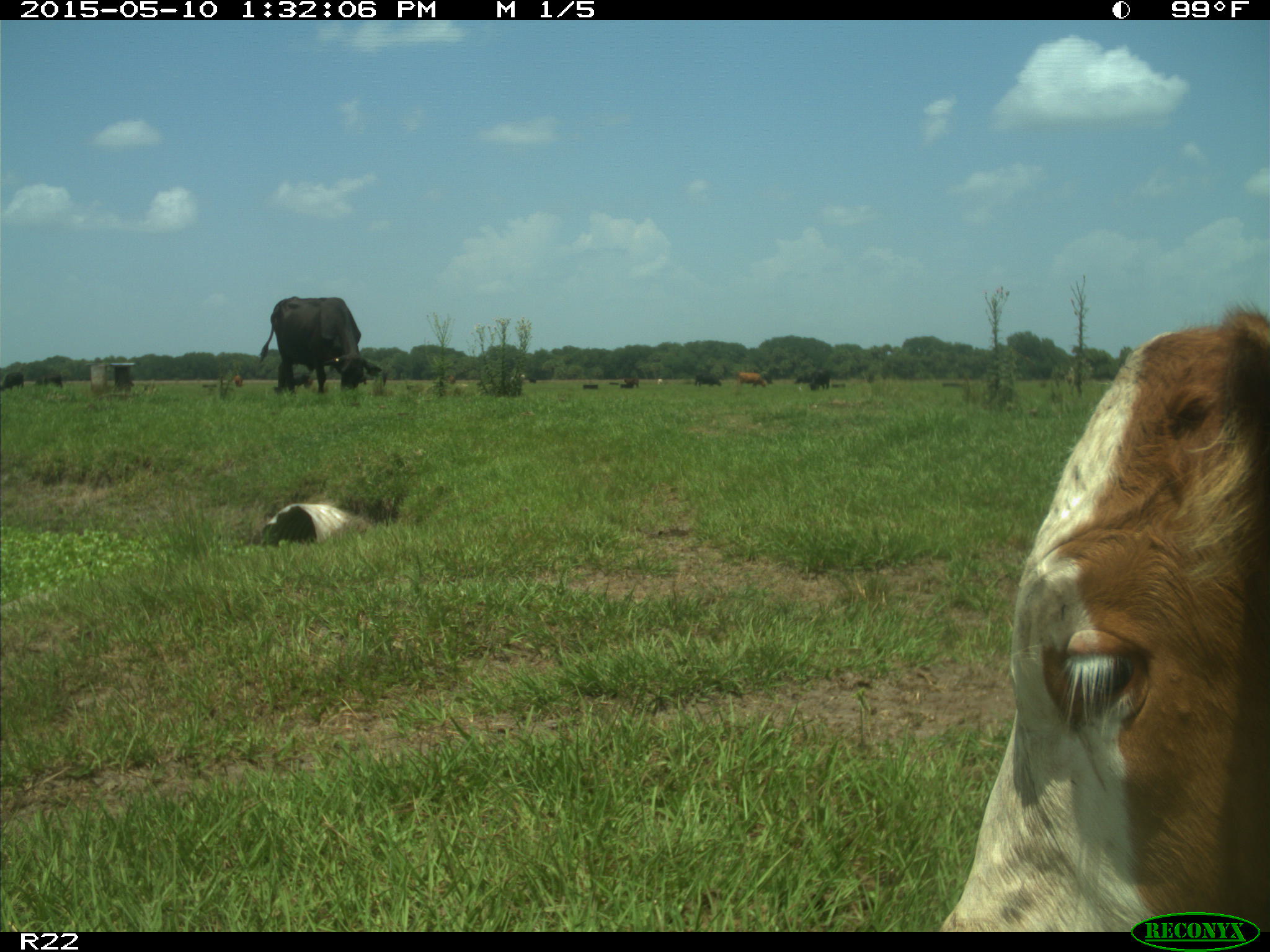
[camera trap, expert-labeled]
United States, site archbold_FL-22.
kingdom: Animalia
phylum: Chordata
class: Mammalia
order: Artiodactyla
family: Bovidae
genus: Bos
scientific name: Bos taurus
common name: domestic cow